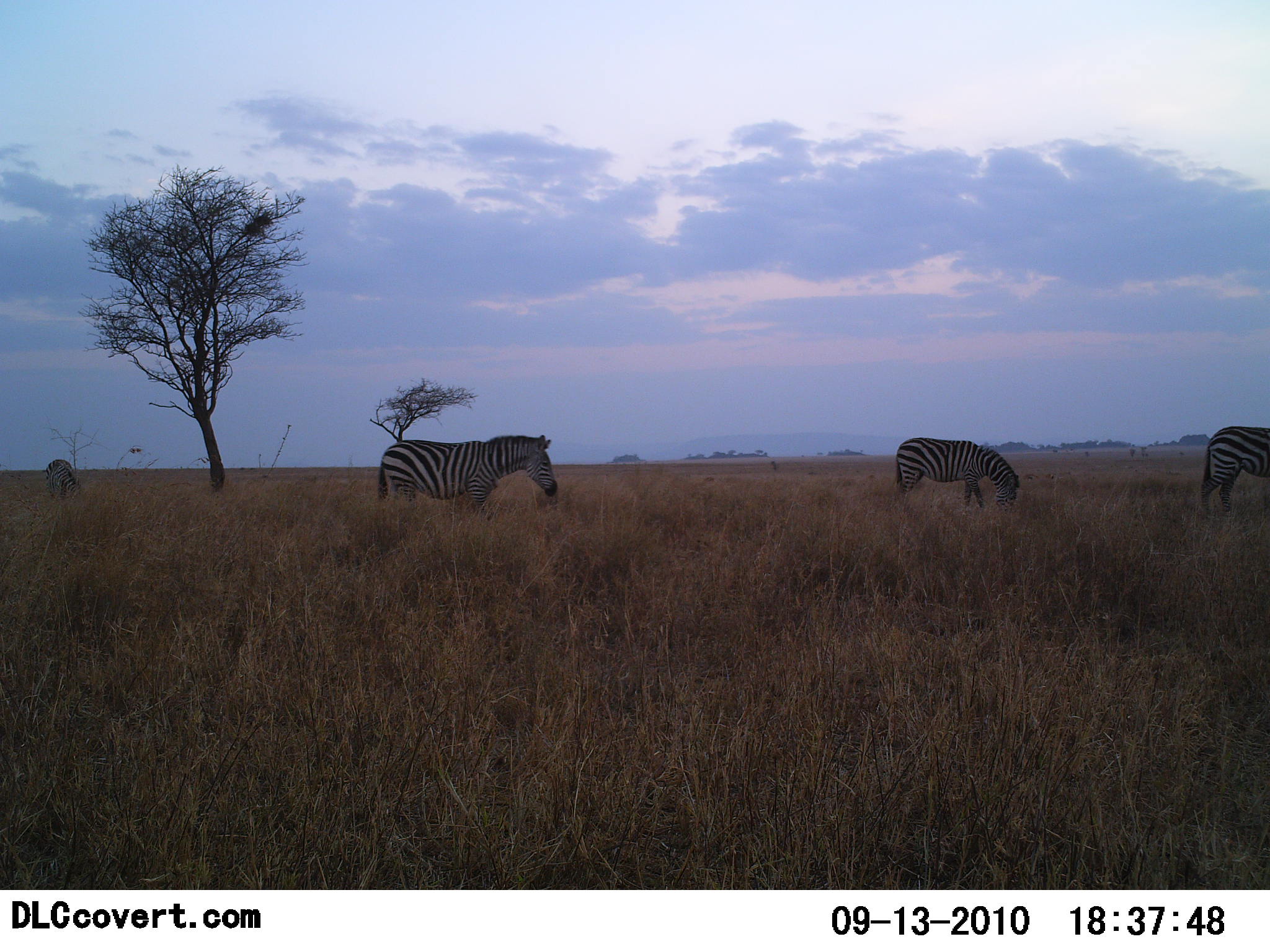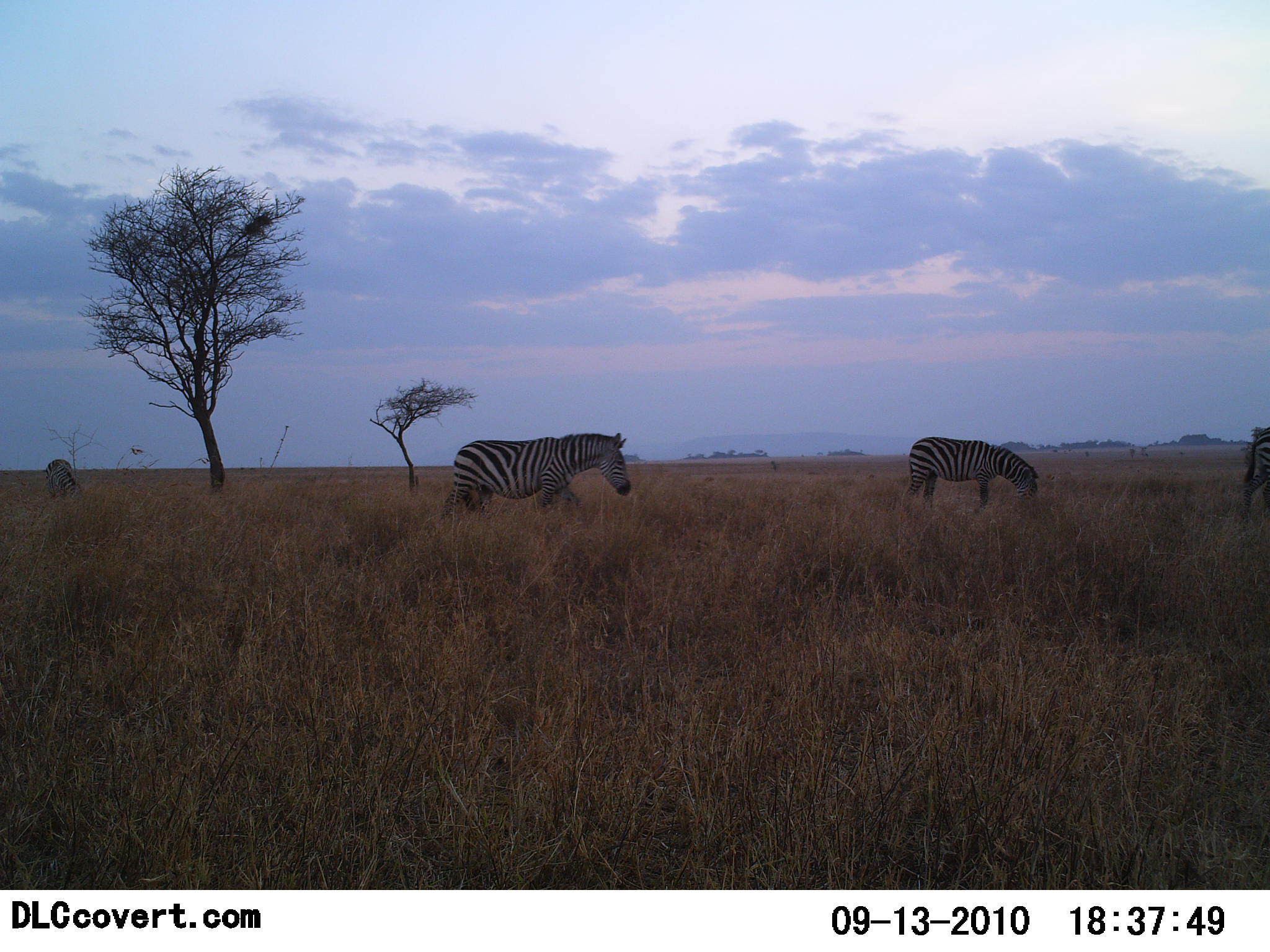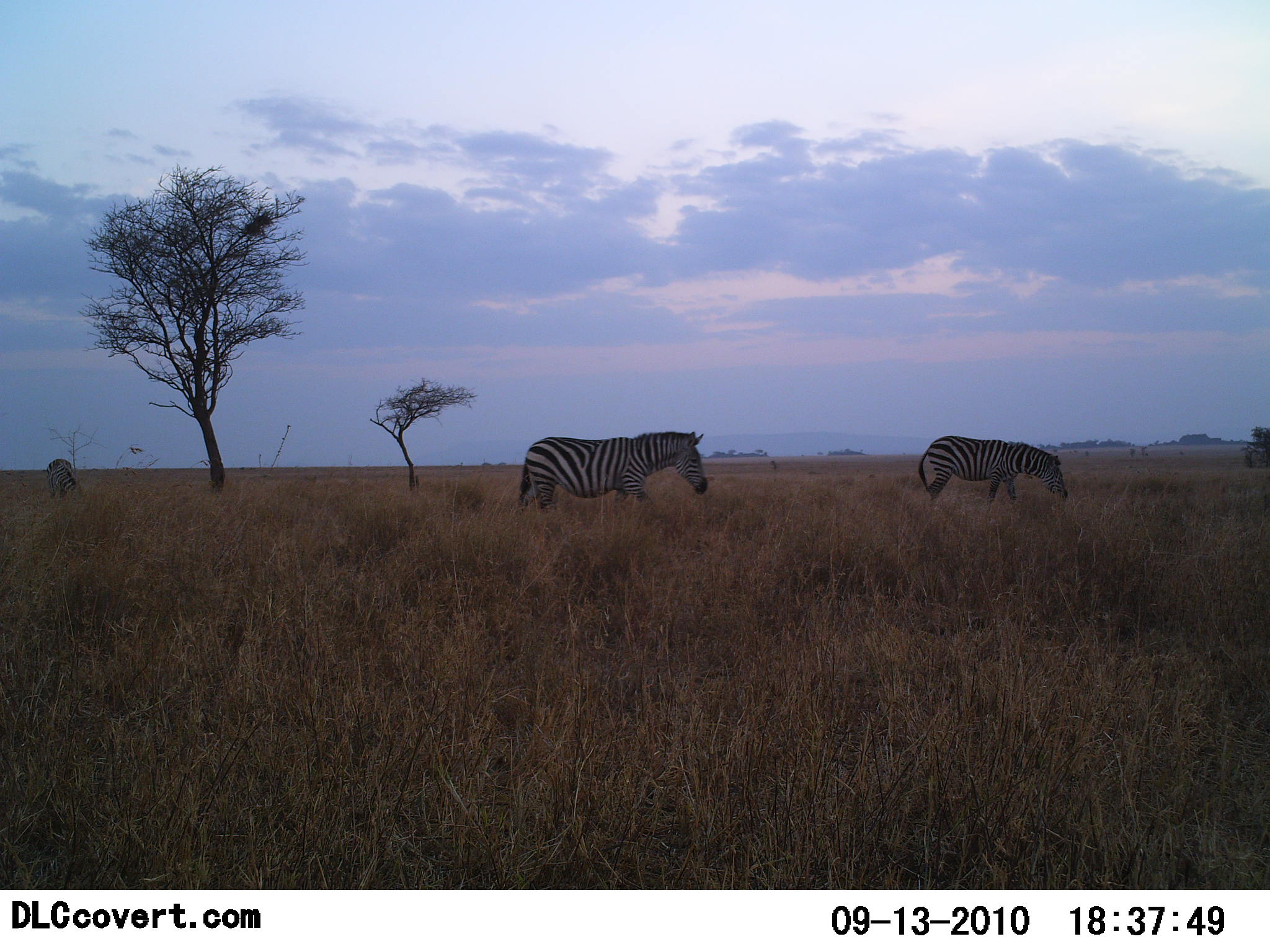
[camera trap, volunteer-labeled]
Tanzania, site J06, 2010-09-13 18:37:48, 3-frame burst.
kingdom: Animalia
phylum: Chordata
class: Mammalia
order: Perissodactyla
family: Equidae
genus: Equus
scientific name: Equus quagga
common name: plains zebra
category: zebra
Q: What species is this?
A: Zebra (plains zebra) (Equus quagga).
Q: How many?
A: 4.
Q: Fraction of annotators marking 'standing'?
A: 32%.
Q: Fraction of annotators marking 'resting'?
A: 0%.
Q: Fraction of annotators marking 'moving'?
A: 84%.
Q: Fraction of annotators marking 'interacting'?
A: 0%.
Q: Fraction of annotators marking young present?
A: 0%.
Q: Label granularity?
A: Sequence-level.